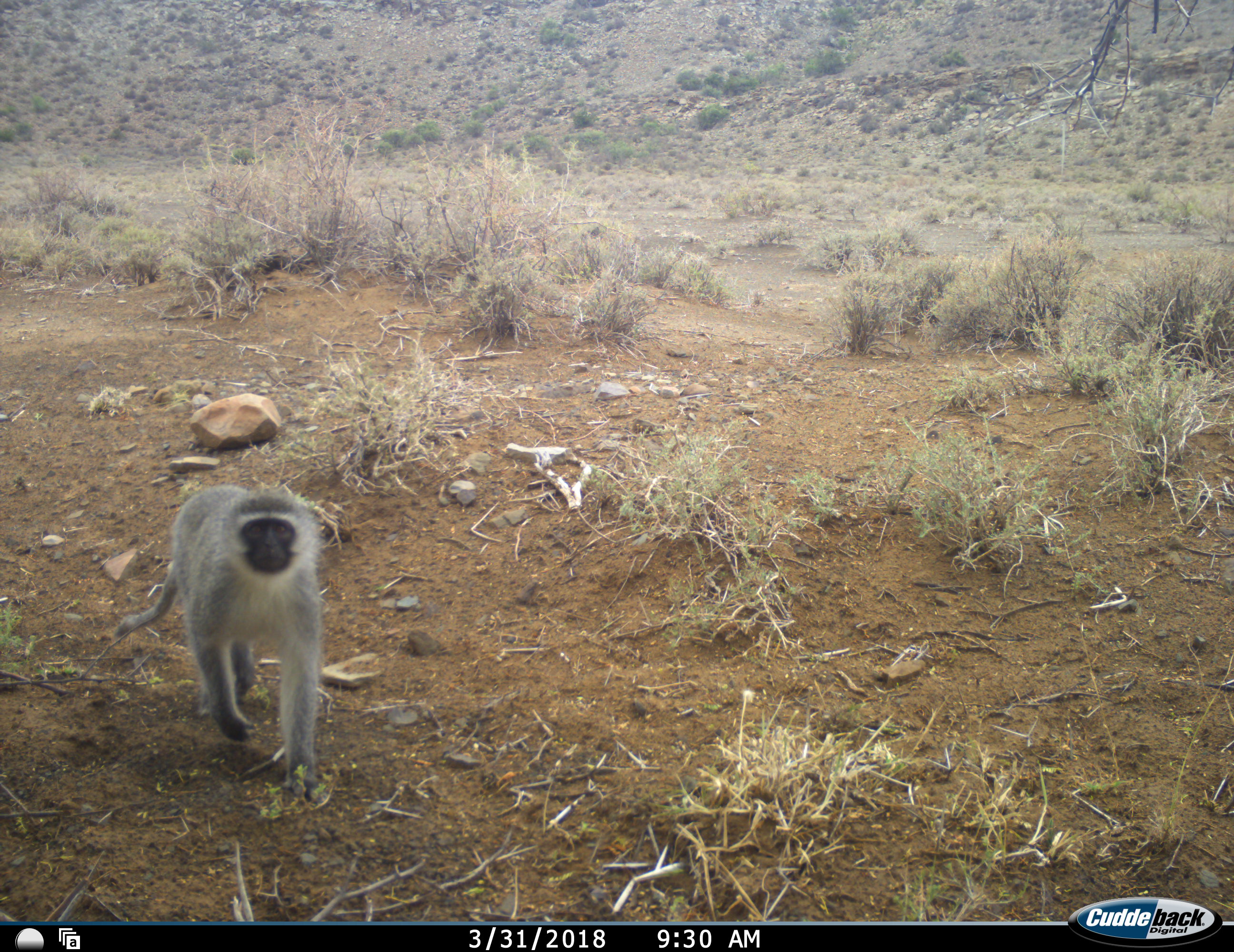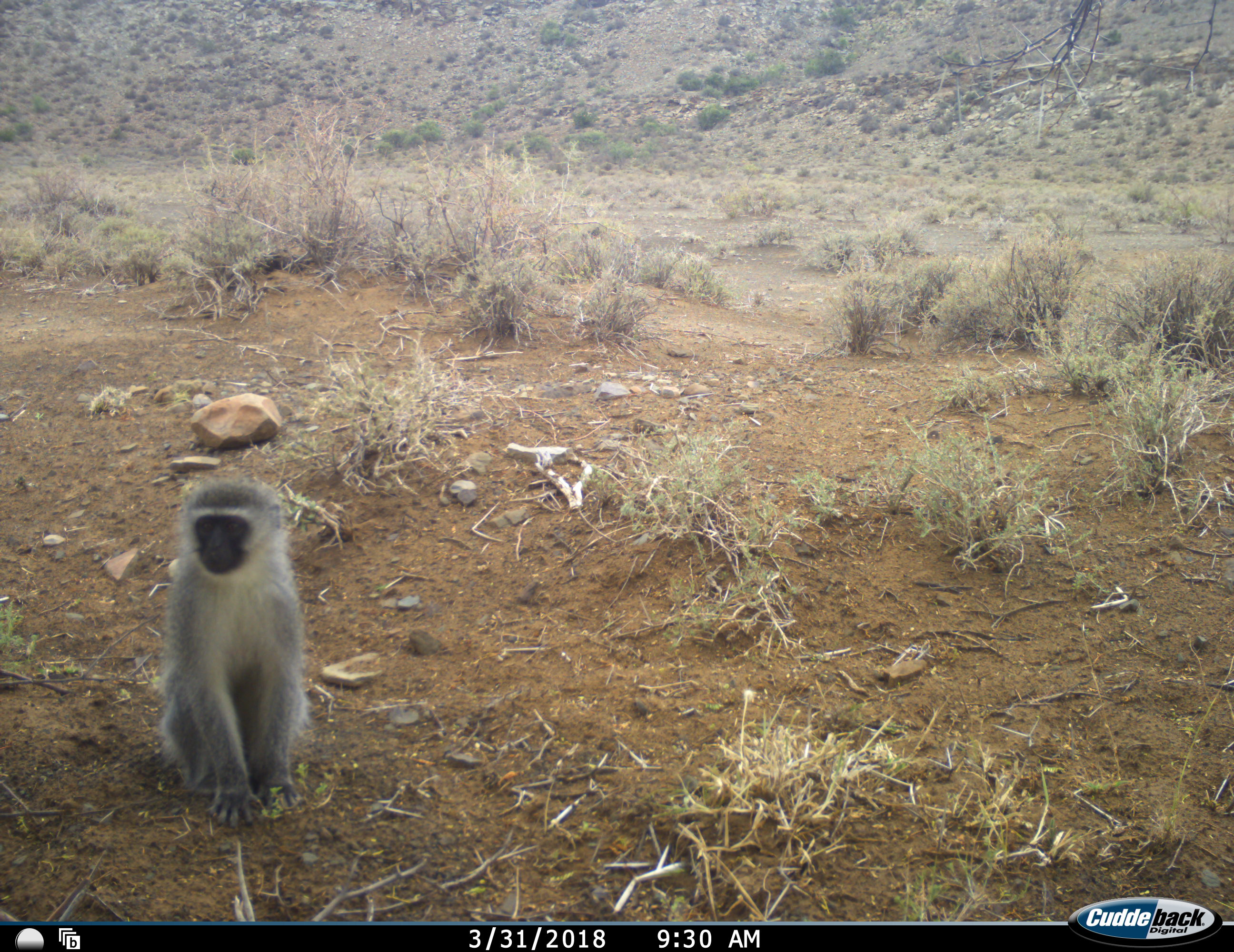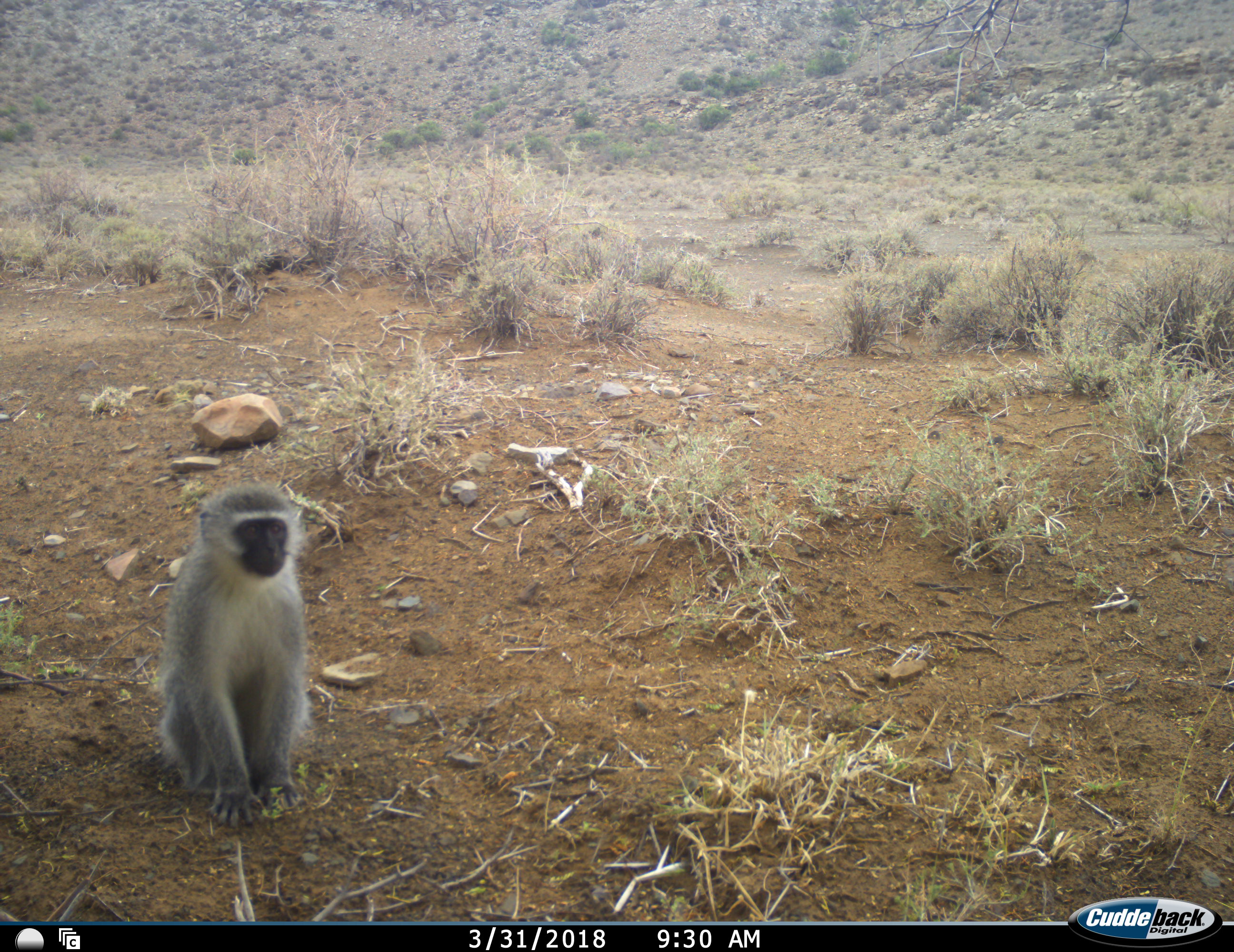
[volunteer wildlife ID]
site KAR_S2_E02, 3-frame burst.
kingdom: Animalia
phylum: Chordata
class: Mammalia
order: Primates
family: Cercopithecidae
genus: Chlorocebus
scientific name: Chlorocebus pygerythrus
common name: vervet monkey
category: monkeyvervet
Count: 1.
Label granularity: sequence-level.